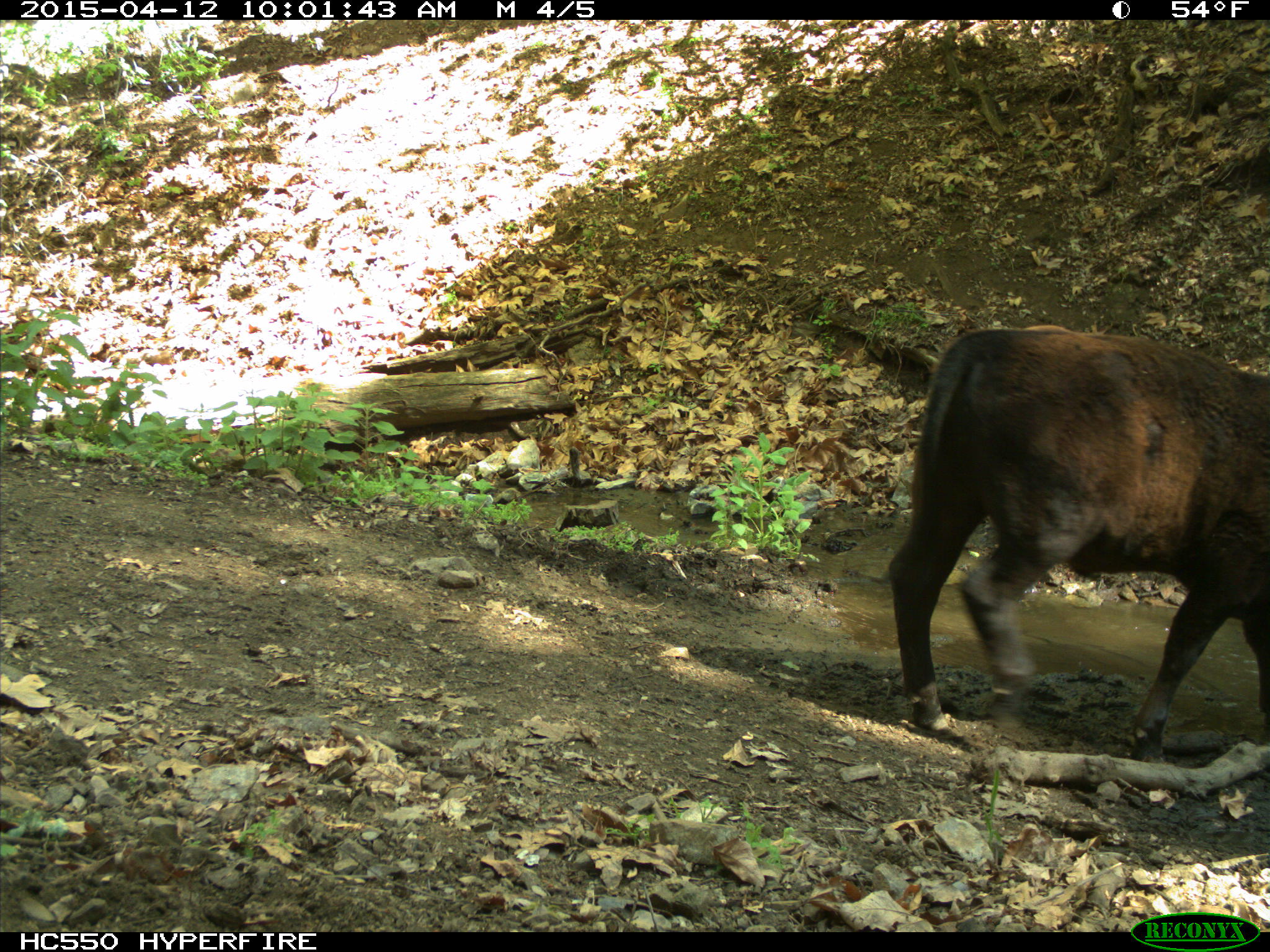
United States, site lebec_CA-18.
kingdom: Animalia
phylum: Chordata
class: Mammalia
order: Artiodactyla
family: Bovidae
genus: Bos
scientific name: Bos taurus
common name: domestic cow